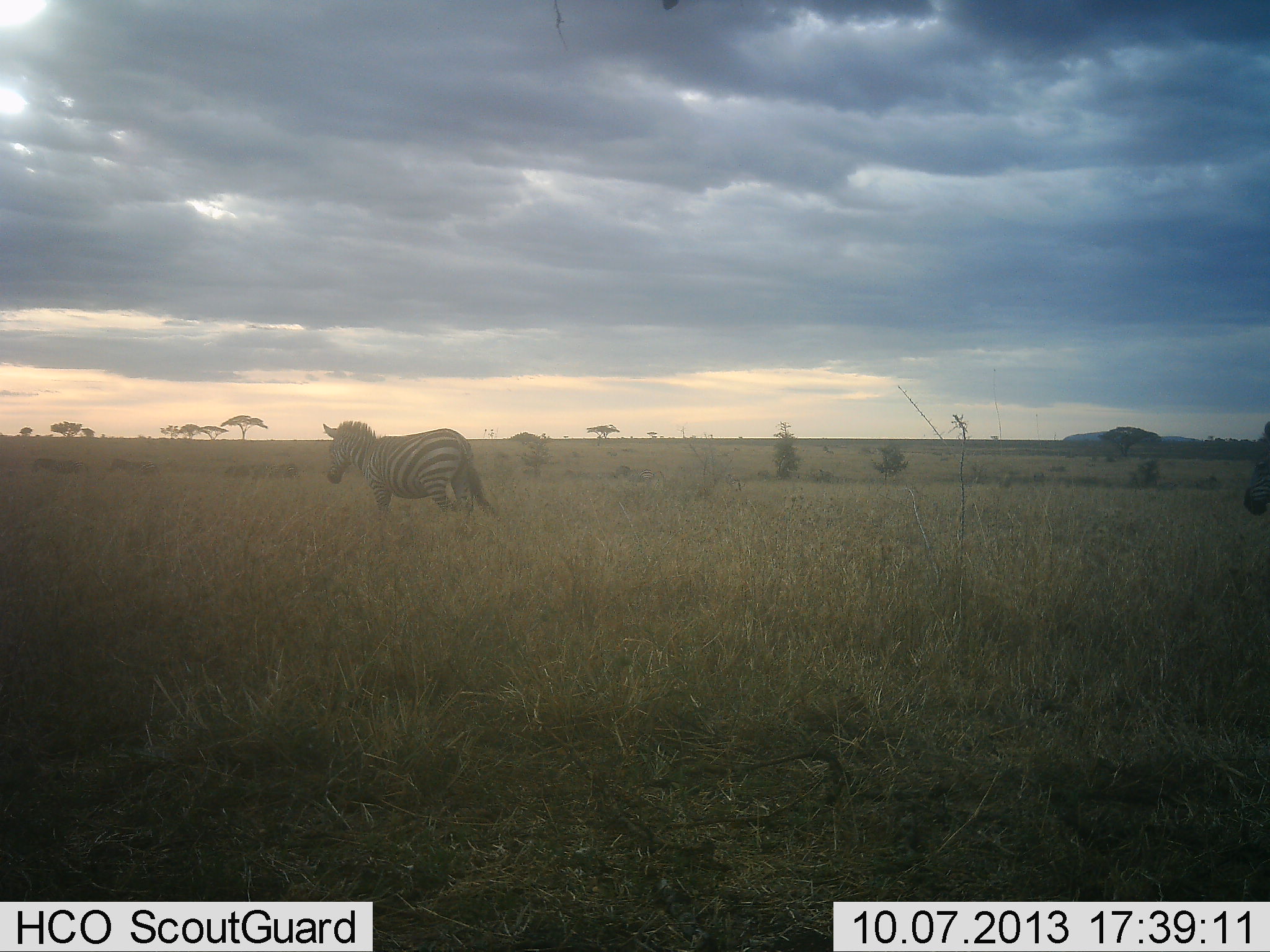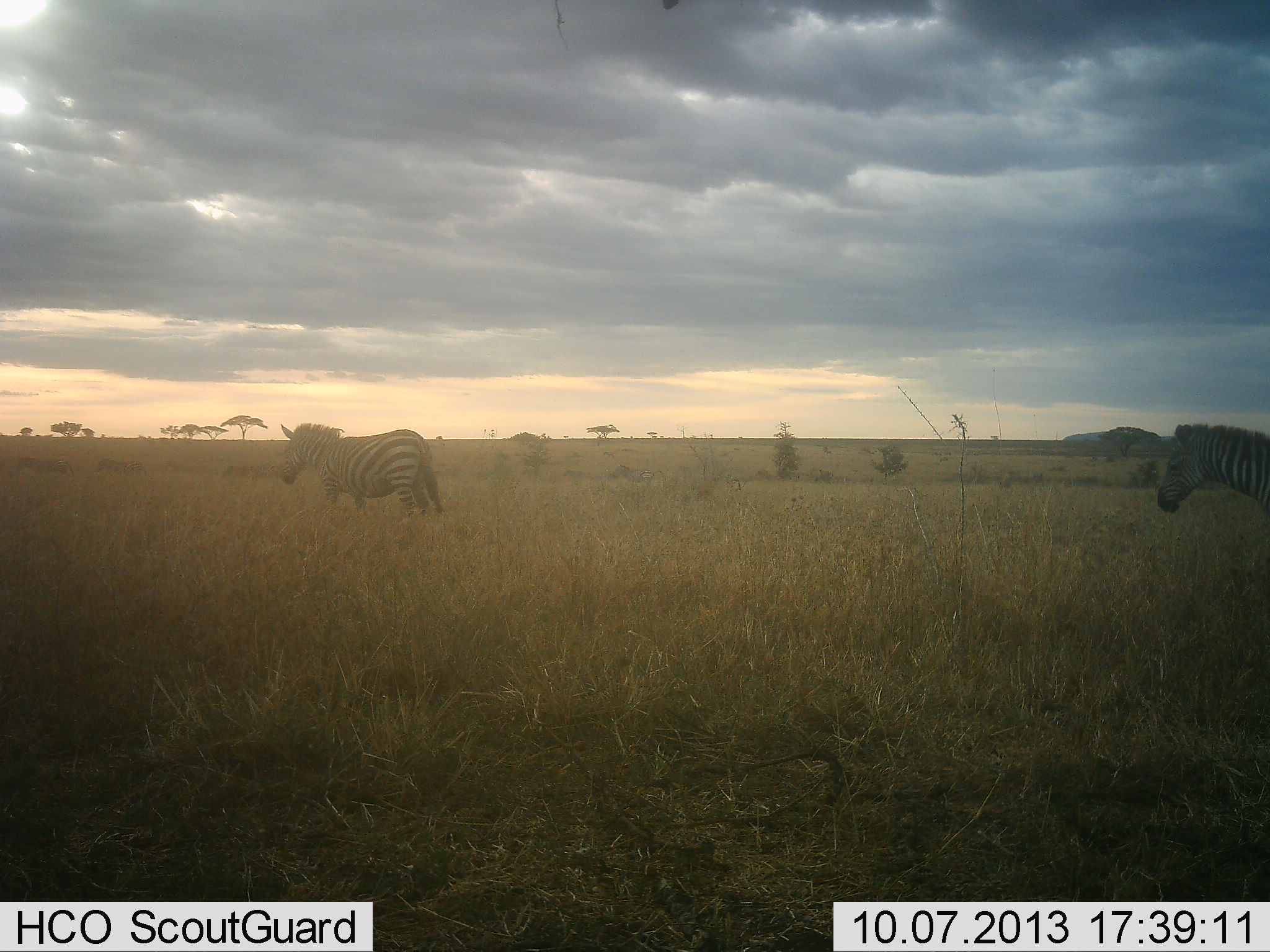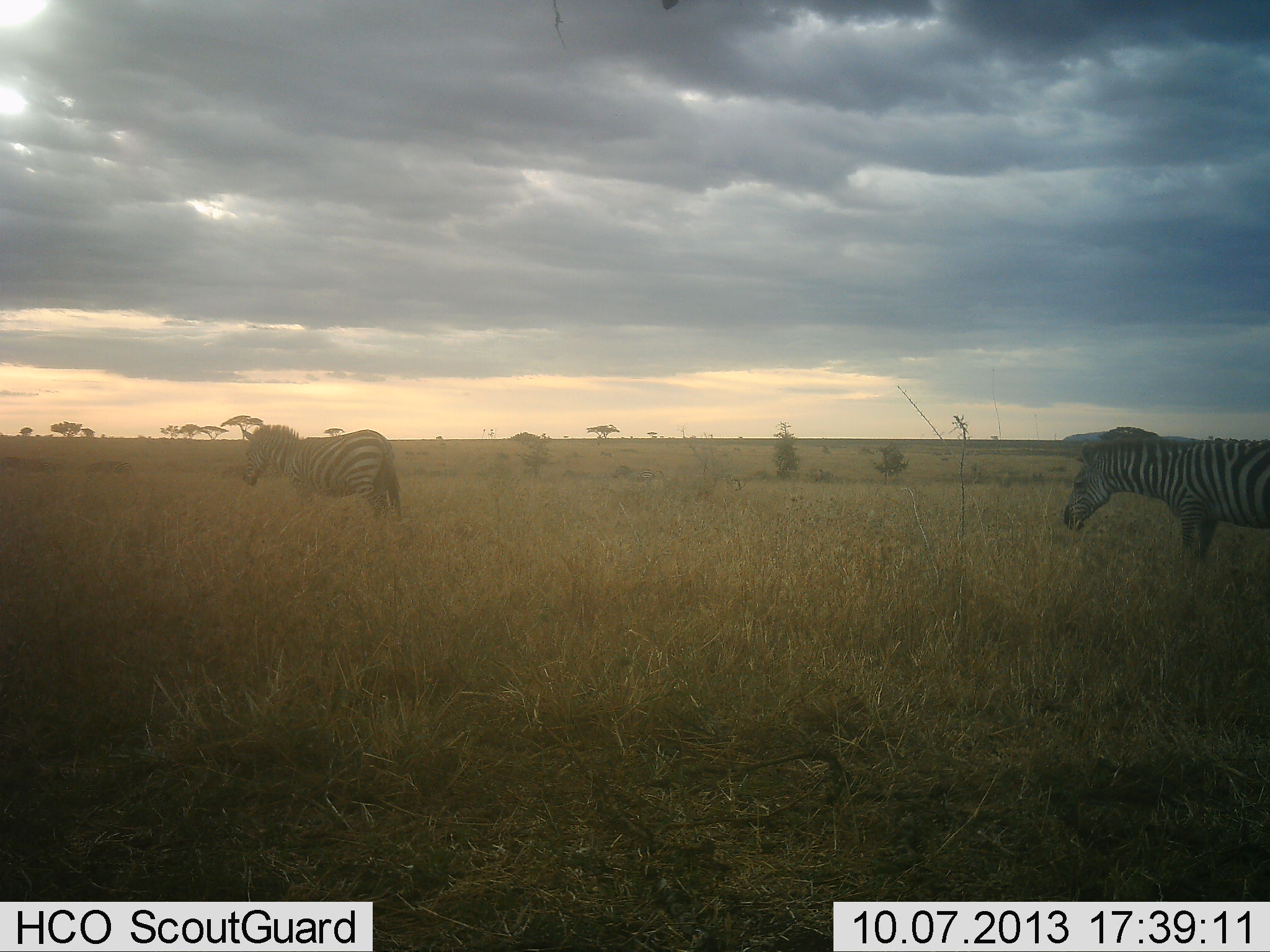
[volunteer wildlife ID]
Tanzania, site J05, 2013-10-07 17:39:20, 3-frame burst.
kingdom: Animalia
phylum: Chordata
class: Mammalia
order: Perissodactyla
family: Equidae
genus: Equus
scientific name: Equus quagga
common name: plains zebra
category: zebra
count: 2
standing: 20%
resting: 0%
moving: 90%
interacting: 0%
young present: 0%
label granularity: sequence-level